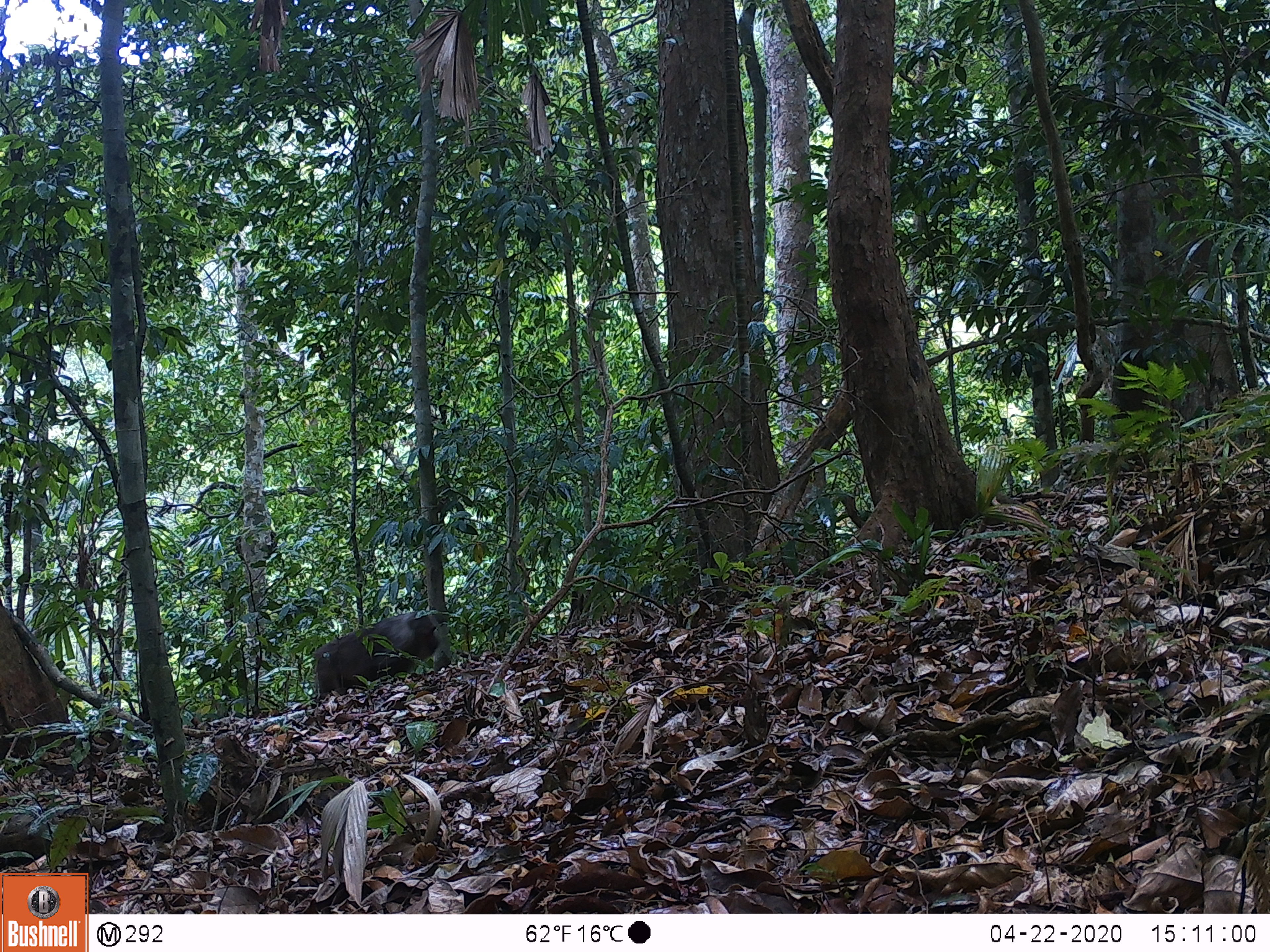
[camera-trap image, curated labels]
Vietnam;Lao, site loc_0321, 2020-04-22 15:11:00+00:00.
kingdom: Animalia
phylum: Chordata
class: Mammalia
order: Primates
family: Cercopithecidae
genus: Macaca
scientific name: Macaca arctoides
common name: stump-tailed macaque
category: stump tailed macaque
Stump tailed macaque (stump-tailed macaque) (Macaca arctoides). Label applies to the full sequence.